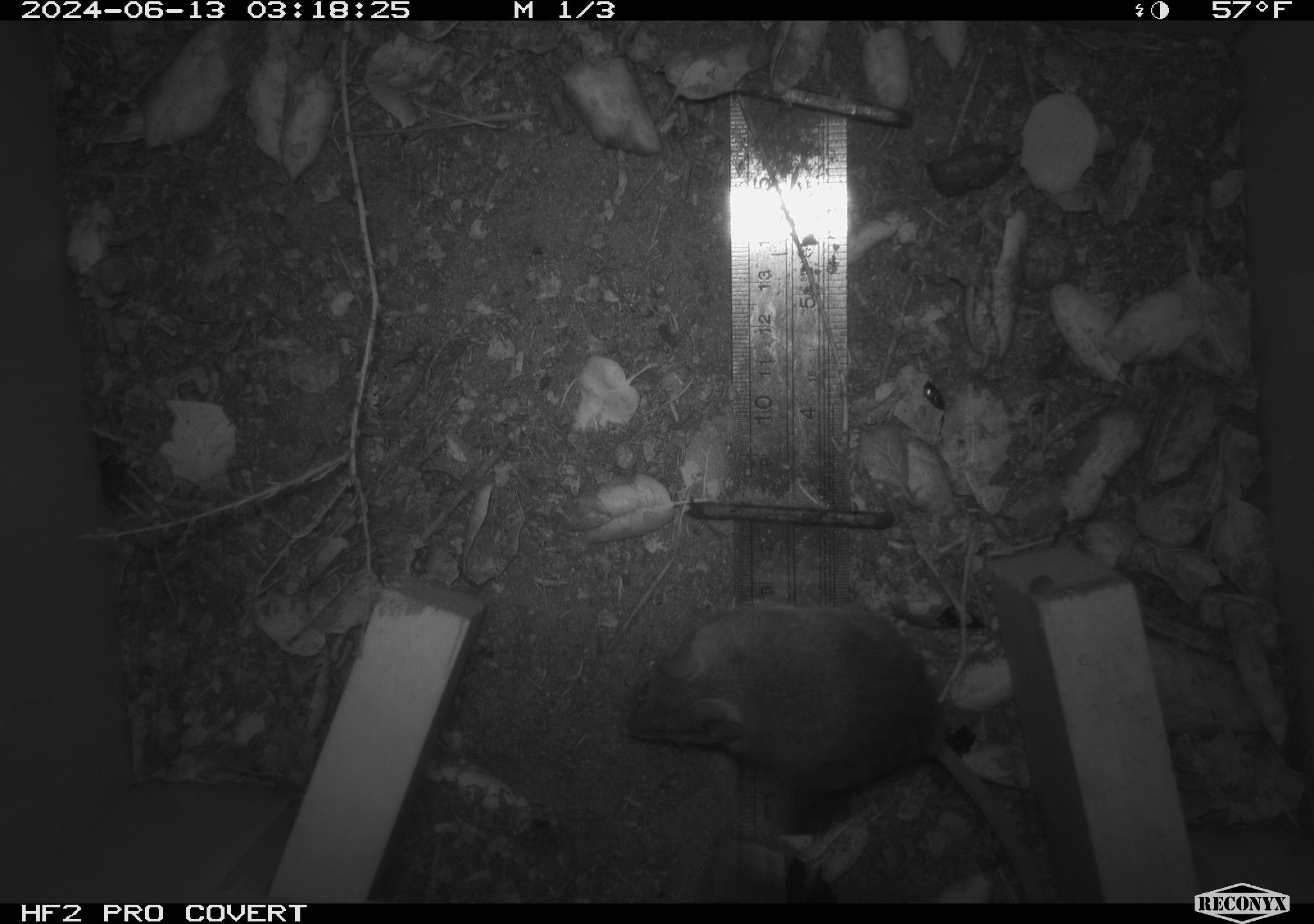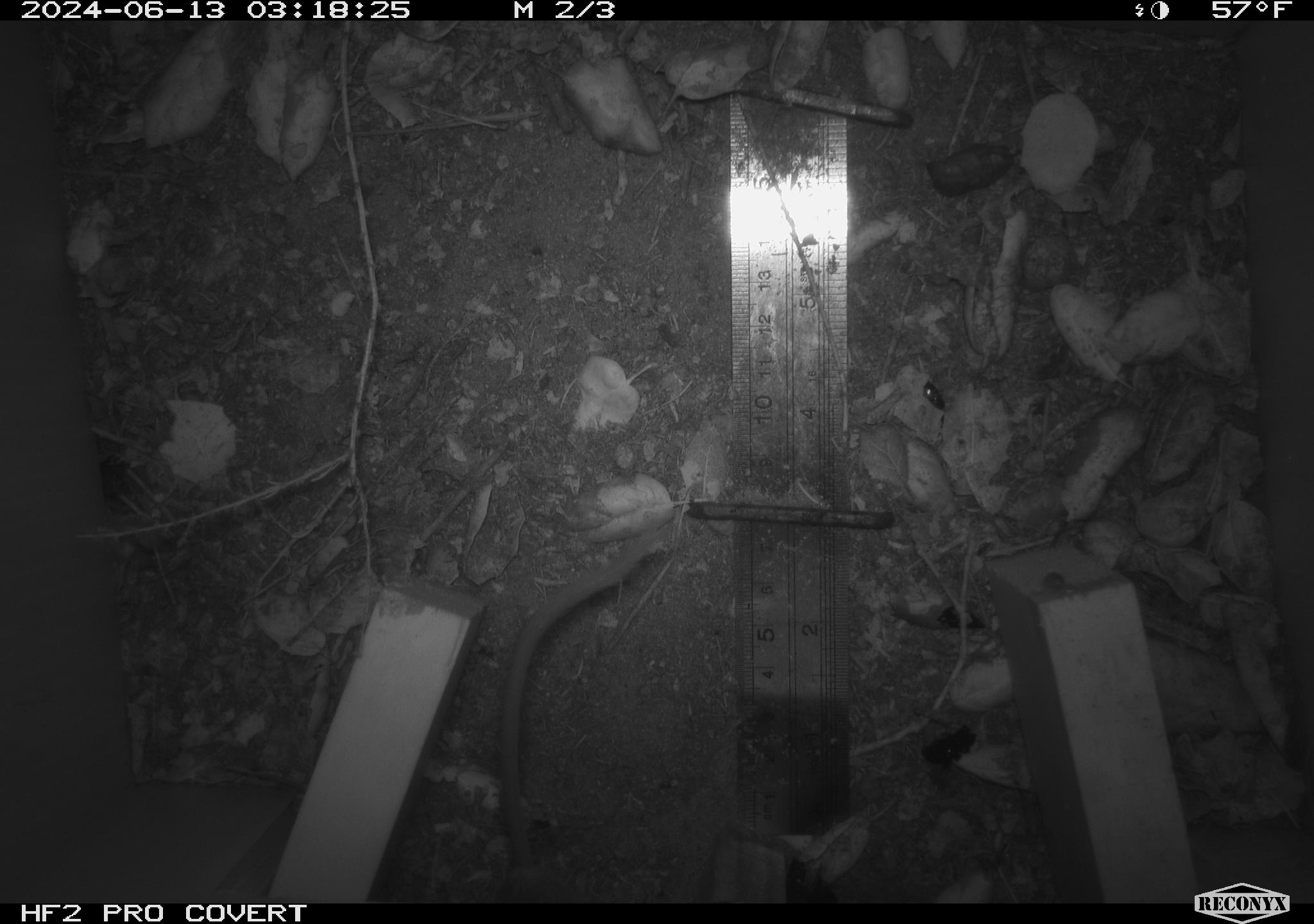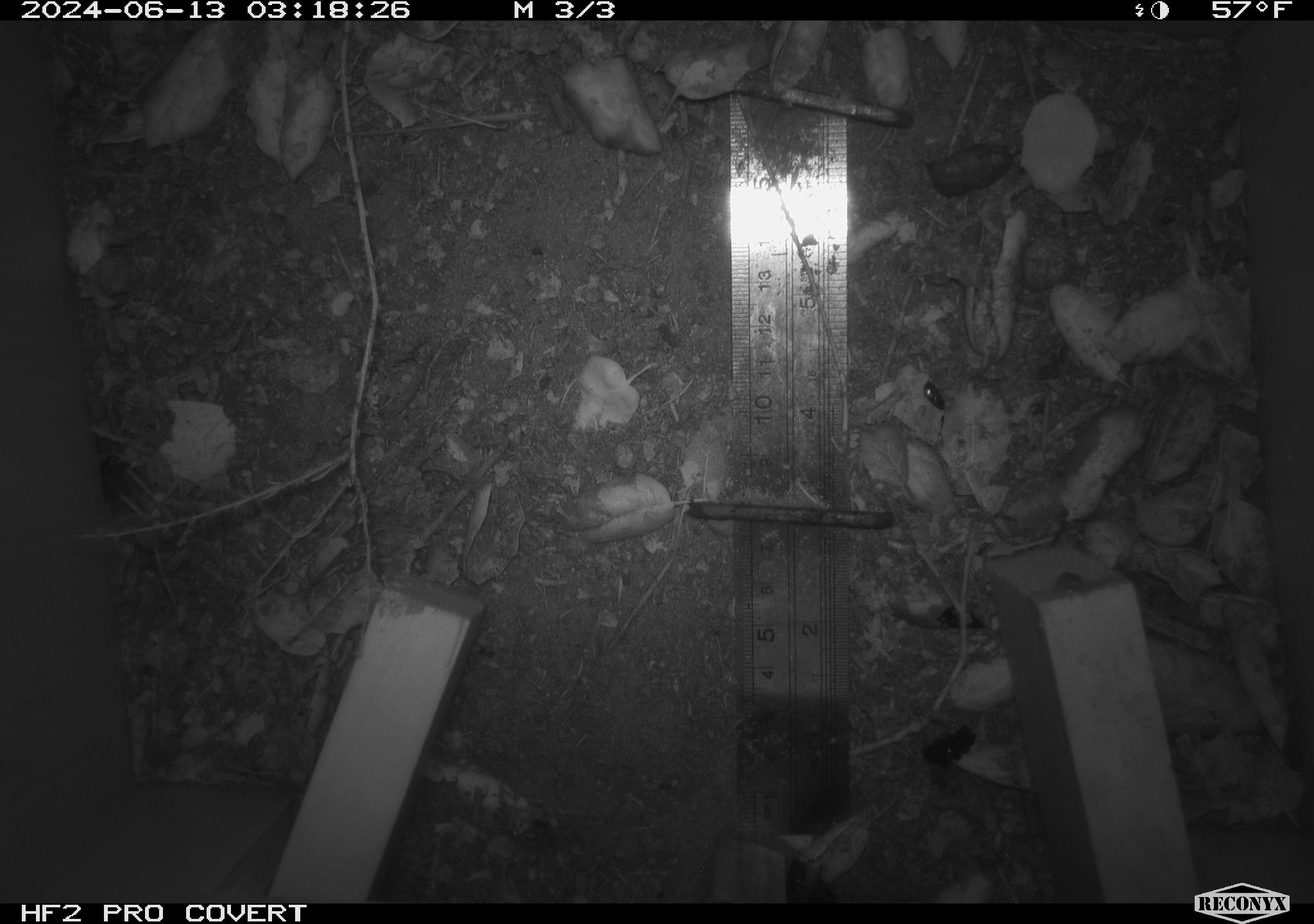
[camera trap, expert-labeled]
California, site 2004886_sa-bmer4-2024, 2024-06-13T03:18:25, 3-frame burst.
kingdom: Animalia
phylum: Chordata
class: Mammalia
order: Rodentia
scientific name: Rodentia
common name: woodrat or rat or mouse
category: woodrat or rat or mouse species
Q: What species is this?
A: Woodrat or rat or mouse species (woodrat or rat or mouse) (Rodentia).